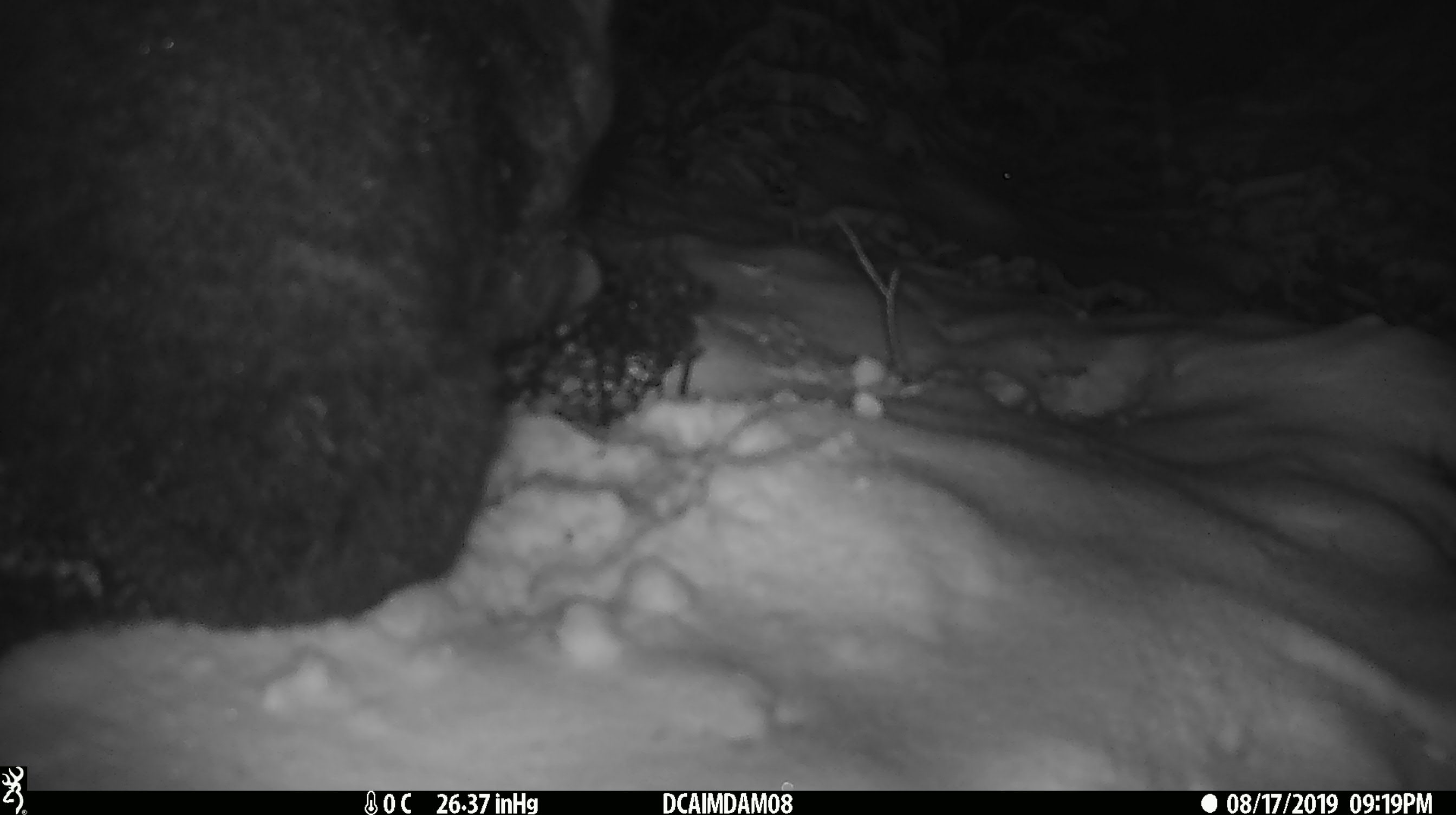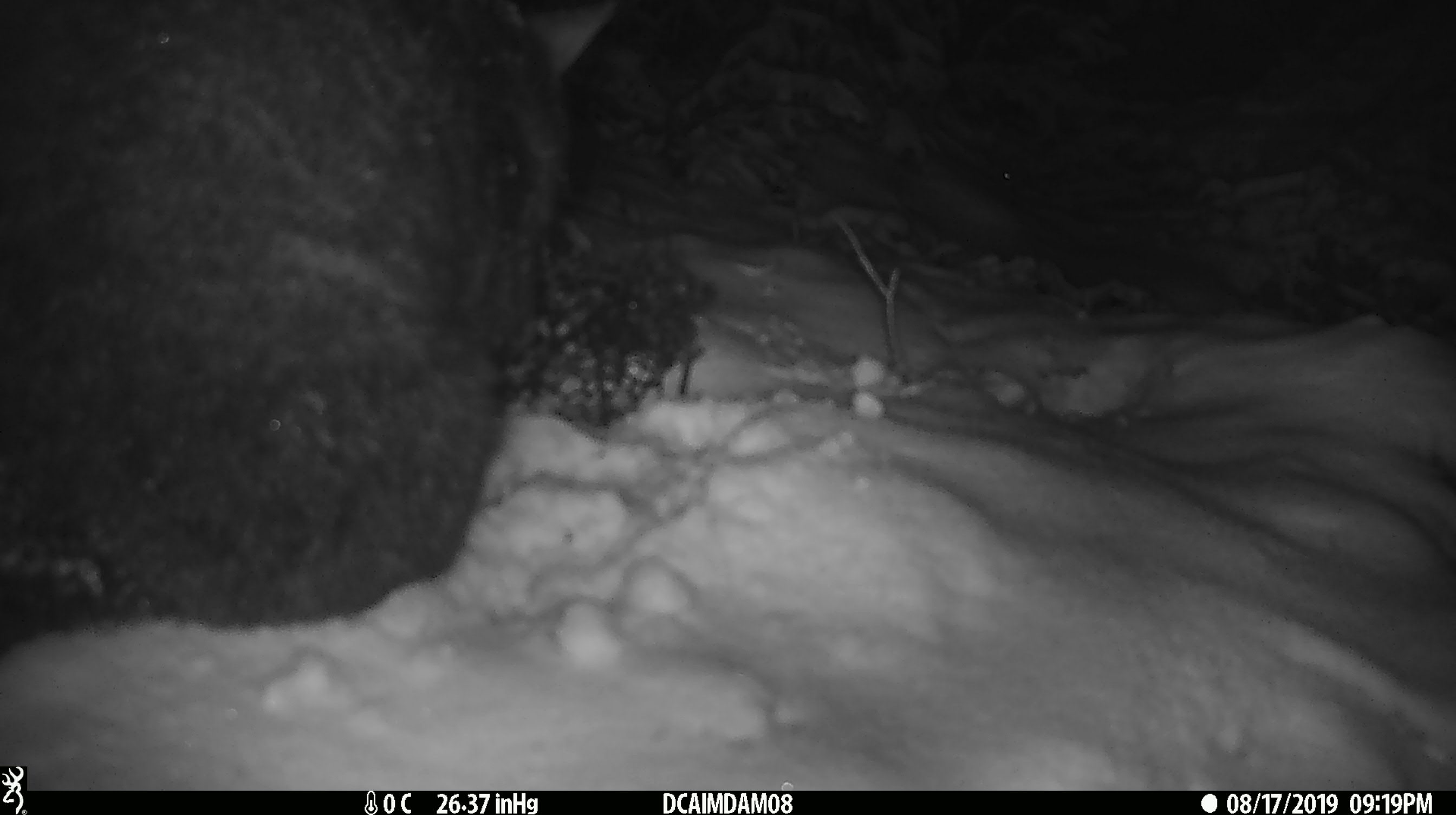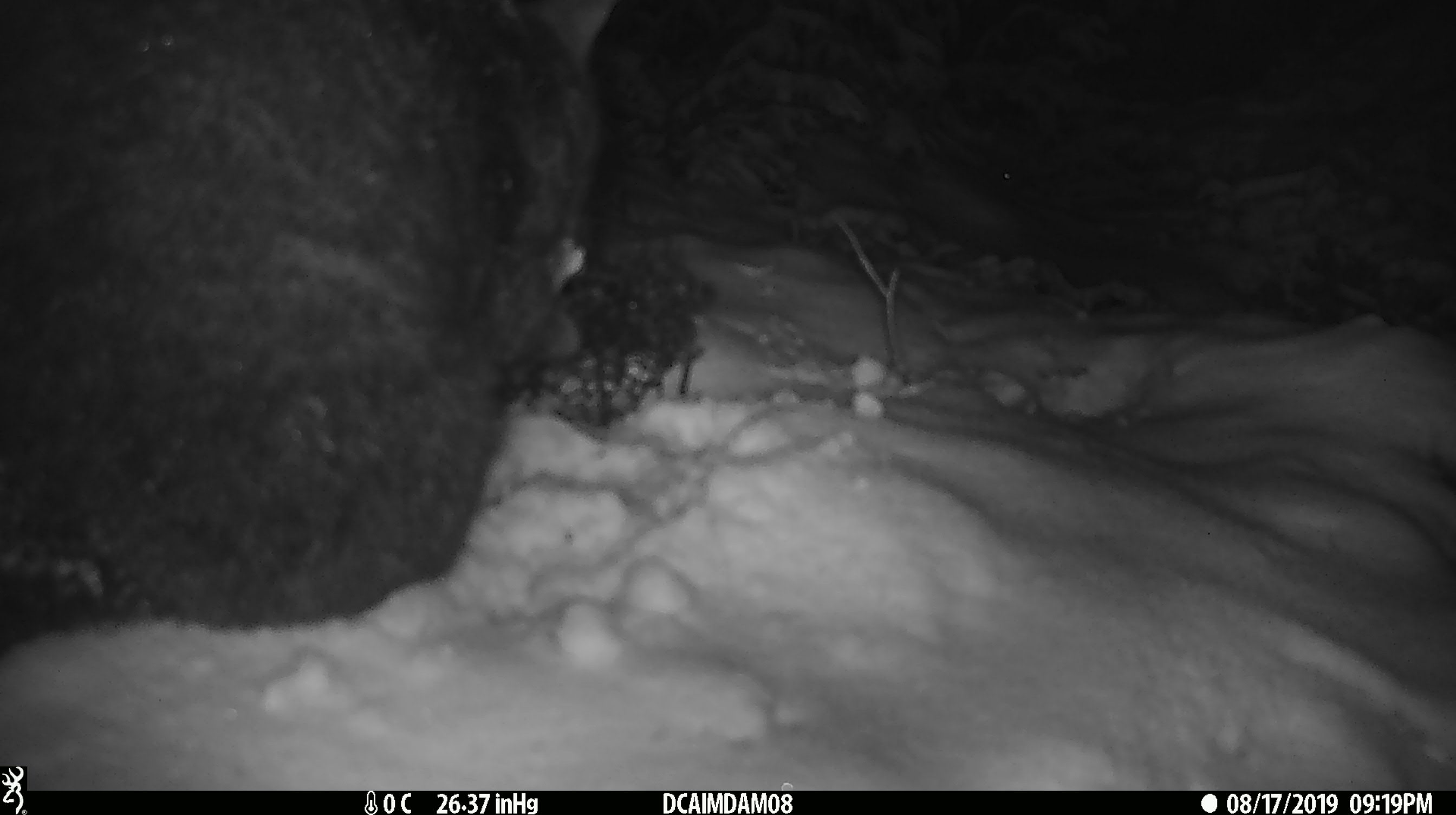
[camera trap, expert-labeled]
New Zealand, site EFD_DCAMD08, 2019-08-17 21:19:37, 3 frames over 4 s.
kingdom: Animalia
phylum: Chordata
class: Mammalia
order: Diprotodontia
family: Phalangeridae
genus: Trichosurus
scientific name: Trichosurus vulpecula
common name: common brushtail possum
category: possum